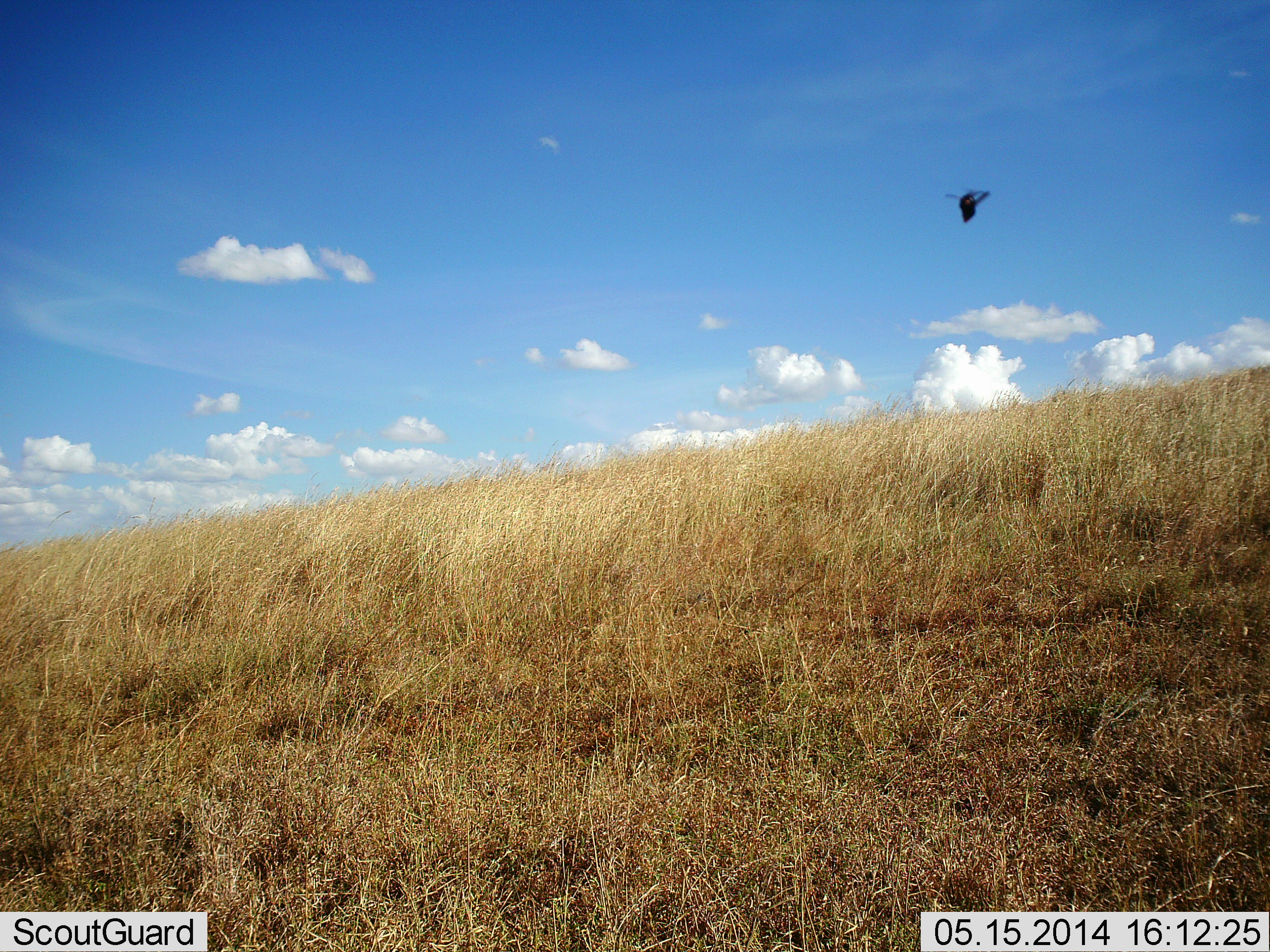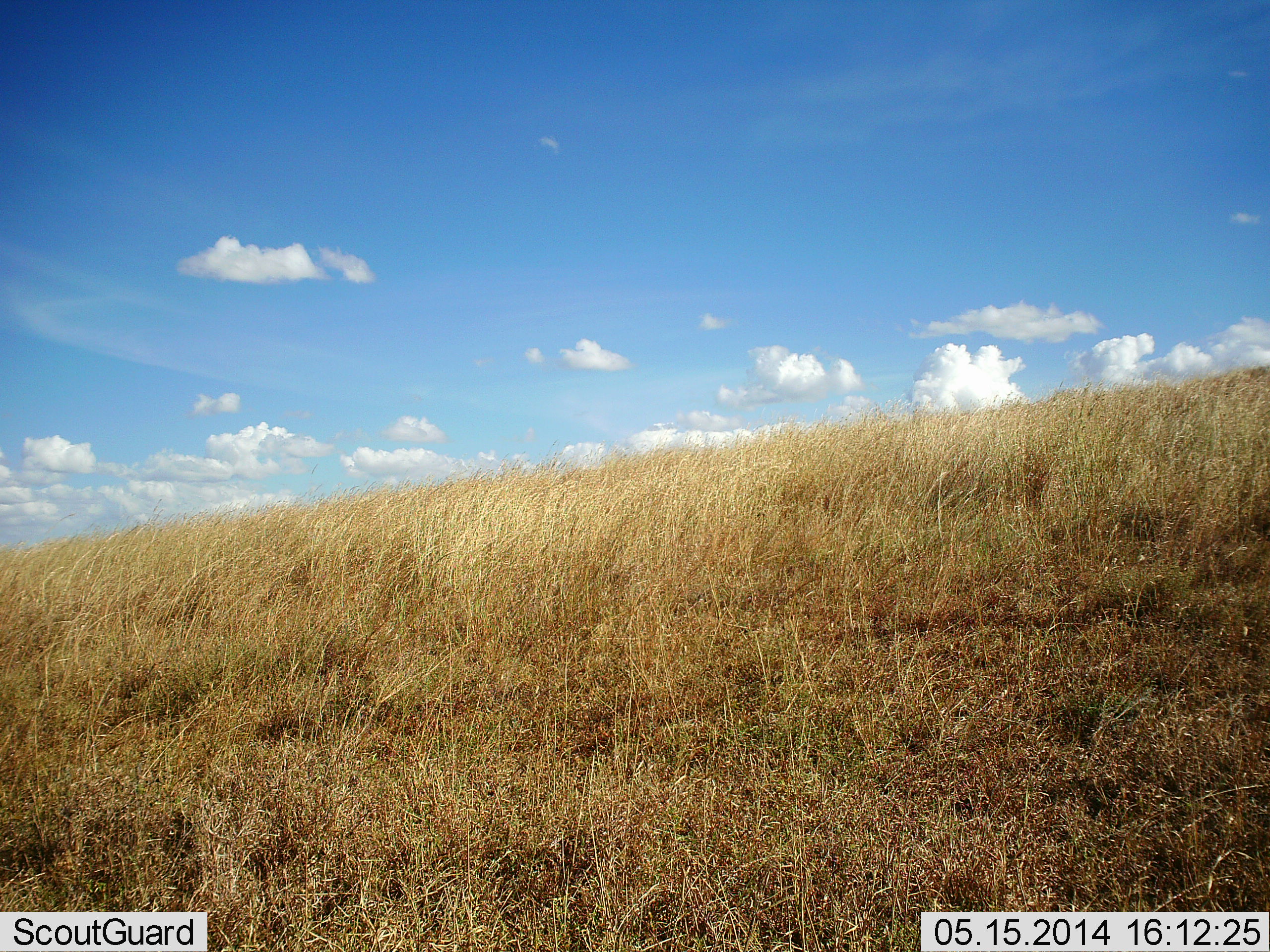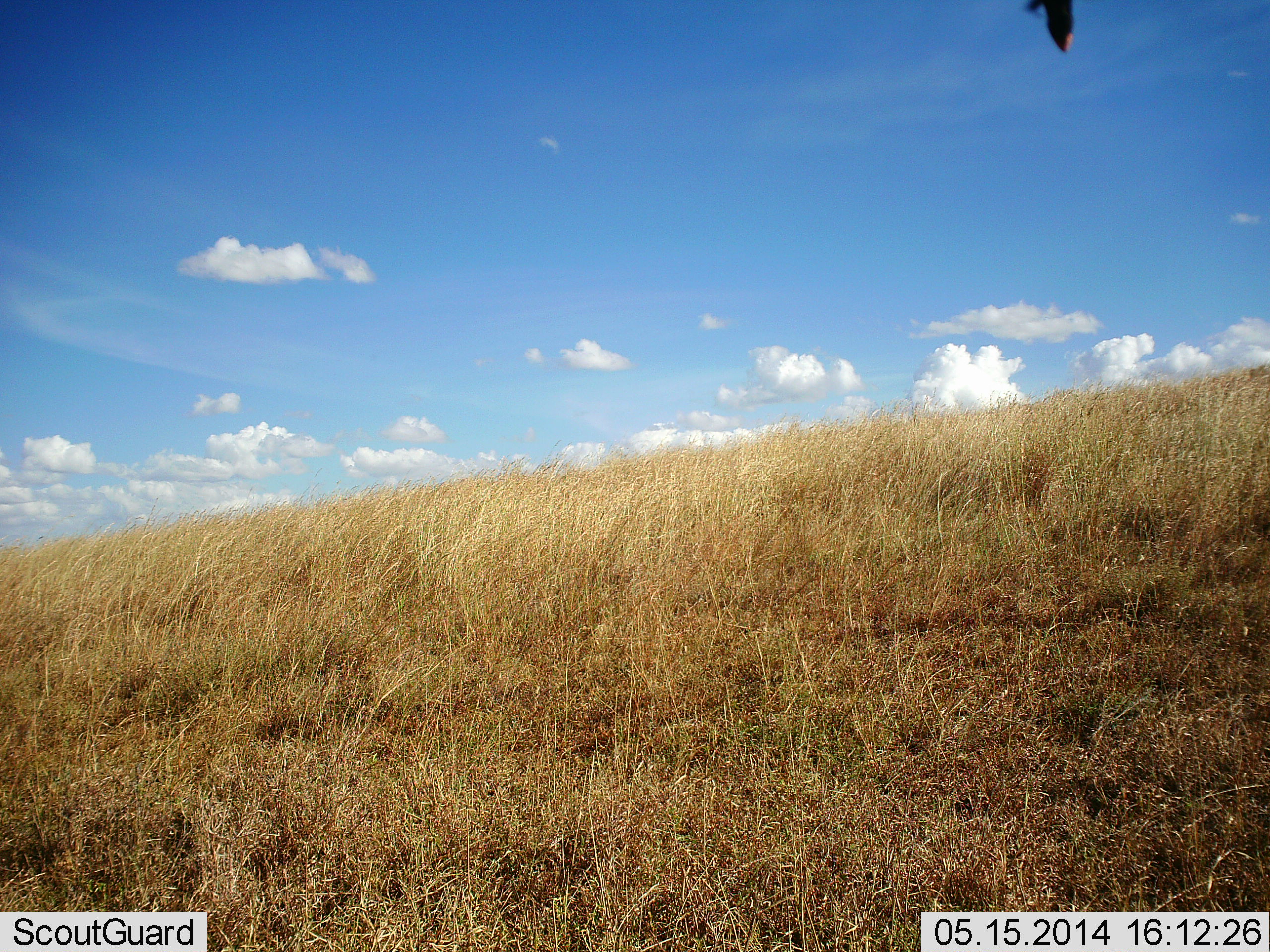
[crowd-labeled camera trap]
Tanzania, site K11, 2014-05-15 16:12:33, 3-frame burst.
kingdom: Animalia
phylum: Chordata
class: Aves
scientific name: Aves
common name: bird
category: otherbird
Otherbird (bird) (Aves), count 1. Behavior (volunteer vote fractions): standing 0%, resting 0%, moving 100%, interacting 0%. Young present (vote fraction): 0%. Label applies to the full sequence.